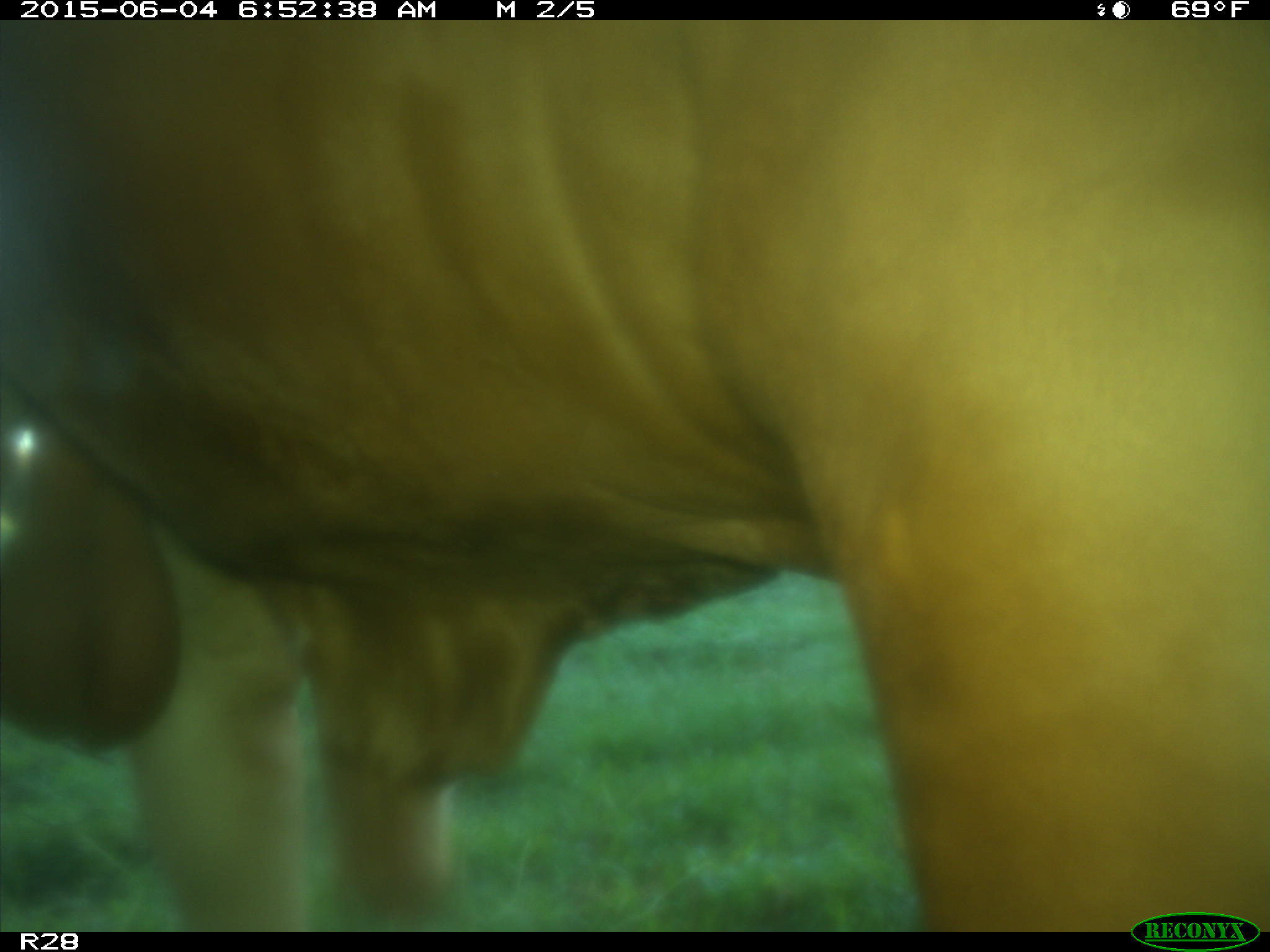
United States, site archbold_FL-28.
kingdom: Animalia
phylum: Chordata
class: Mammalia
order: Artiodactyla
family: Bovidae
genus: Bos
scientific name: Bos taurus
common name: domestic cow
Bos taurus (domestic cow).